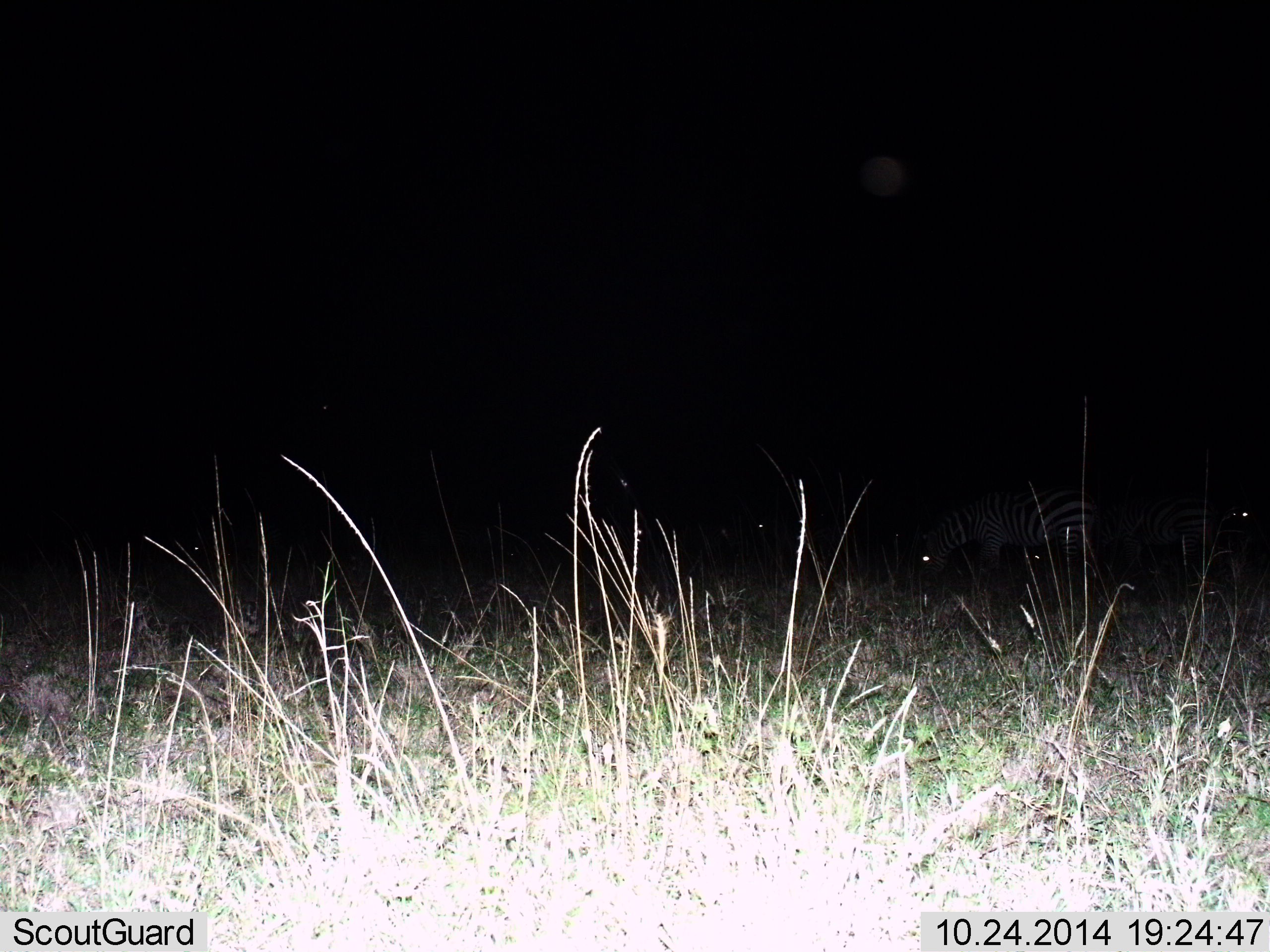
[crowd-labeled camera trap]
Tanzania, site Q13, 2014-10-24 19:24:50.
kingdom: Animalia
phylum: Chordata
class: Mammalia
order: Perissodactyla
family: Equidae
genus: Equus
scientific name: Equus quagga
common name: plains zebra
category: zebra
Zebra (plains zebra) (Equus quagga), count 3. Behavior (volunteer vote fractions): standing 50%, resting 0%, moving 10%, interacting 0%. Young present (vote fraction): 0%. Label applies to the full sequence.